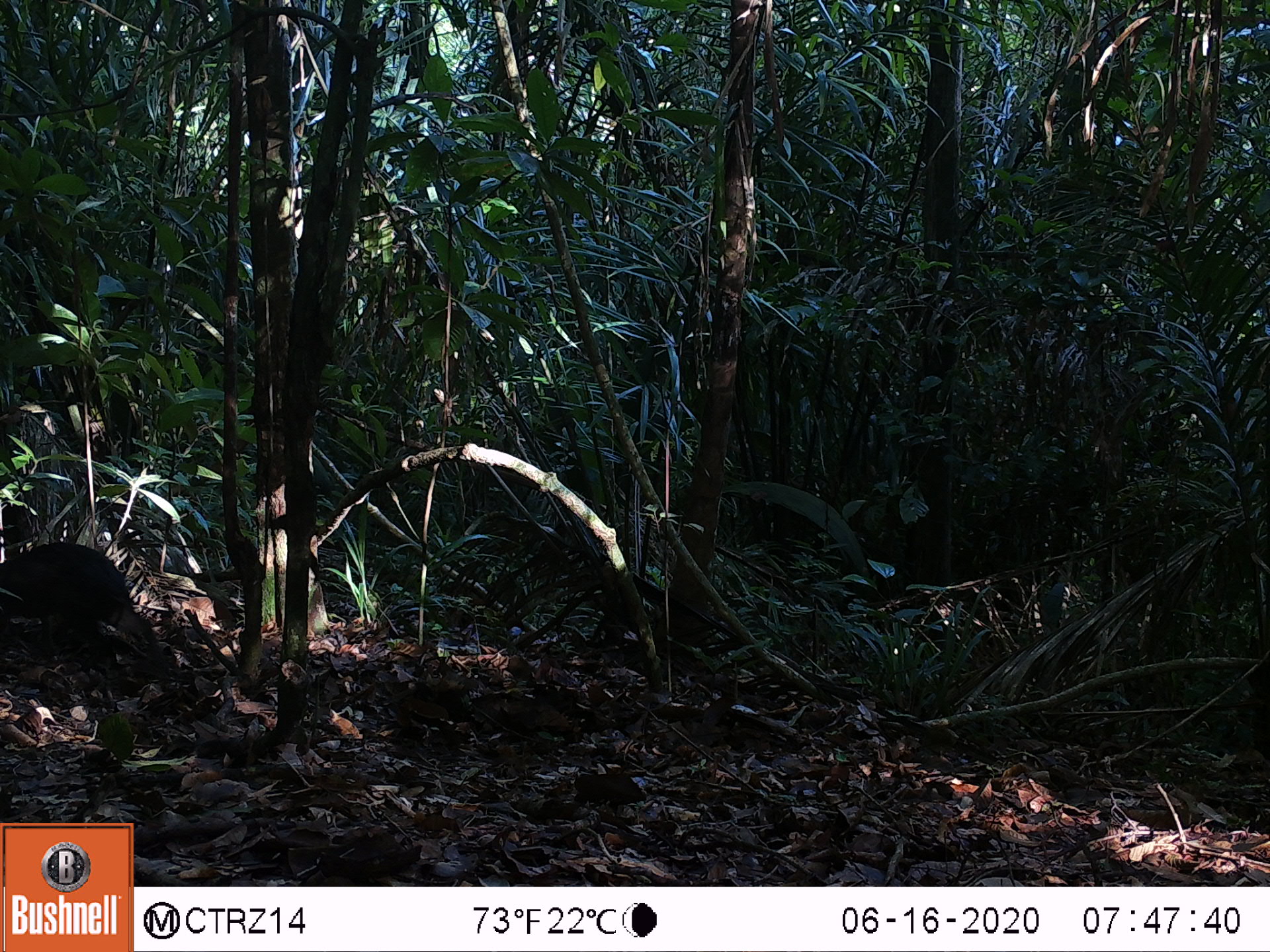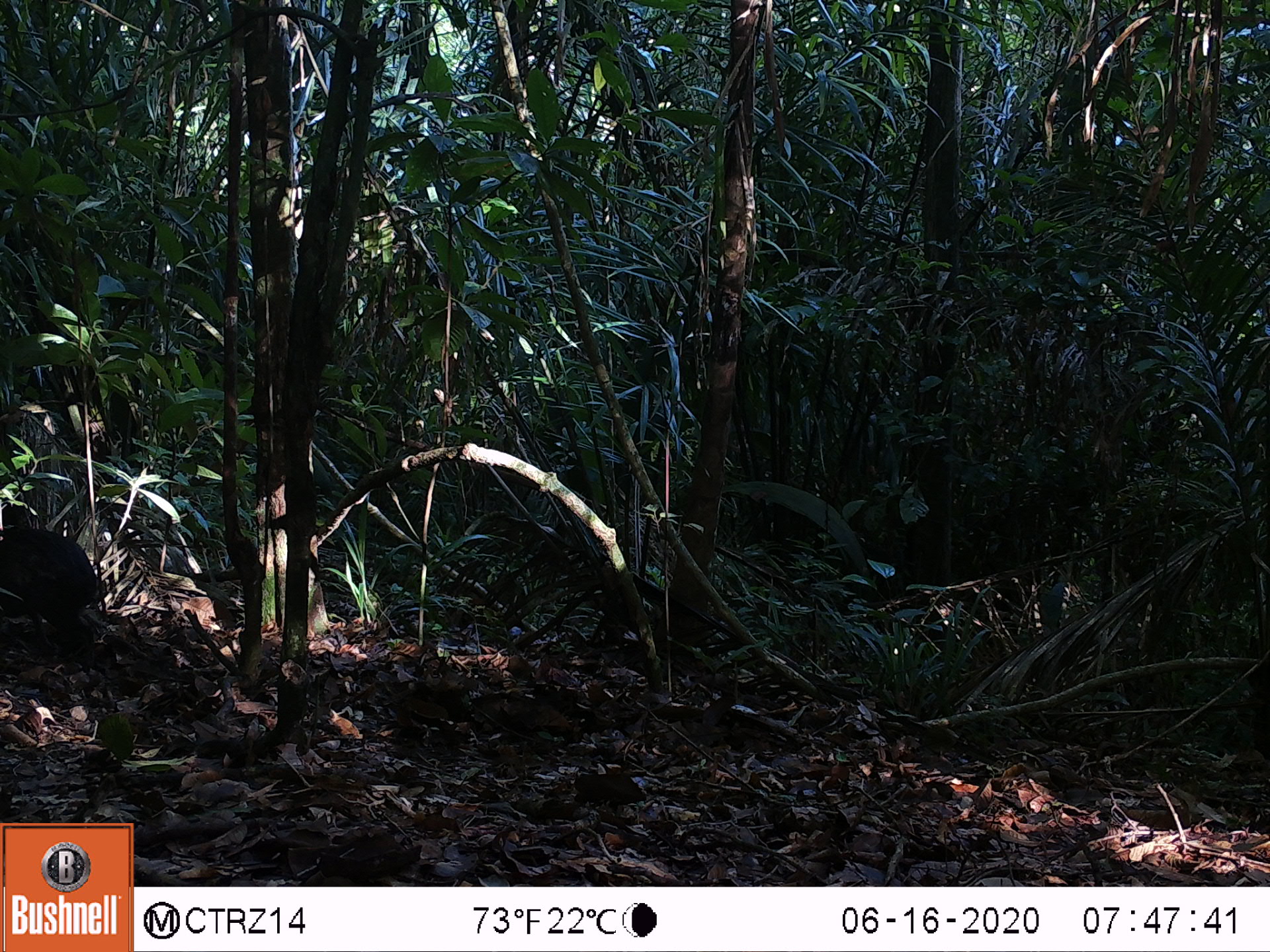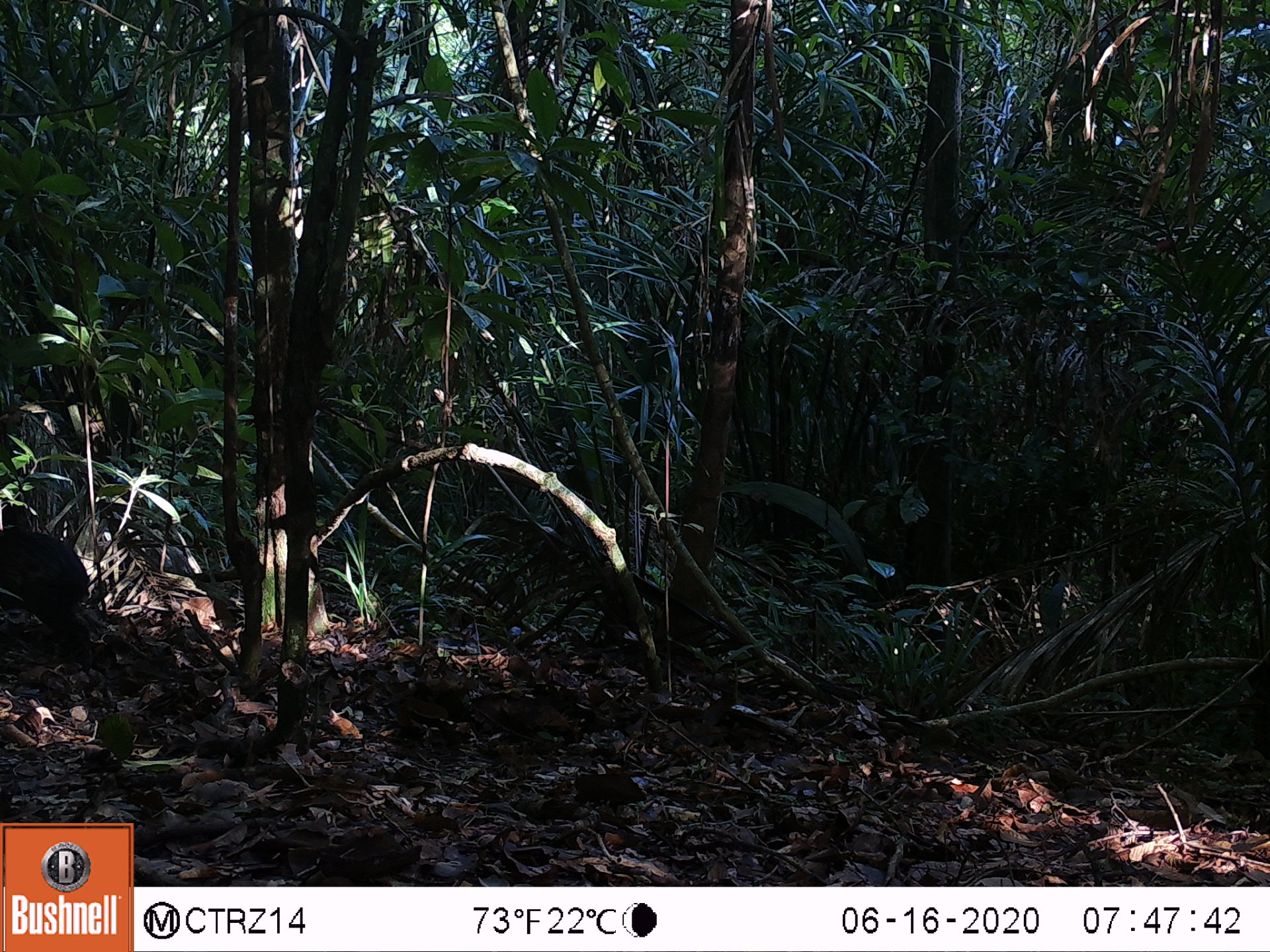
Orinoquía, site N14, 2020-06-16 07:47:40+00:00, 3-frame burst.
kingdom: Animalia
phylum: Chordata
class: Mammalia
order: Rodentia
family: Dasyproctidae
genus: Dasyprocta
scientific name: Dasyprocta fuliginosa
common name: black agouti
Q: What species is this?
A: Black agouti (Dasyprocta fuliginosa).